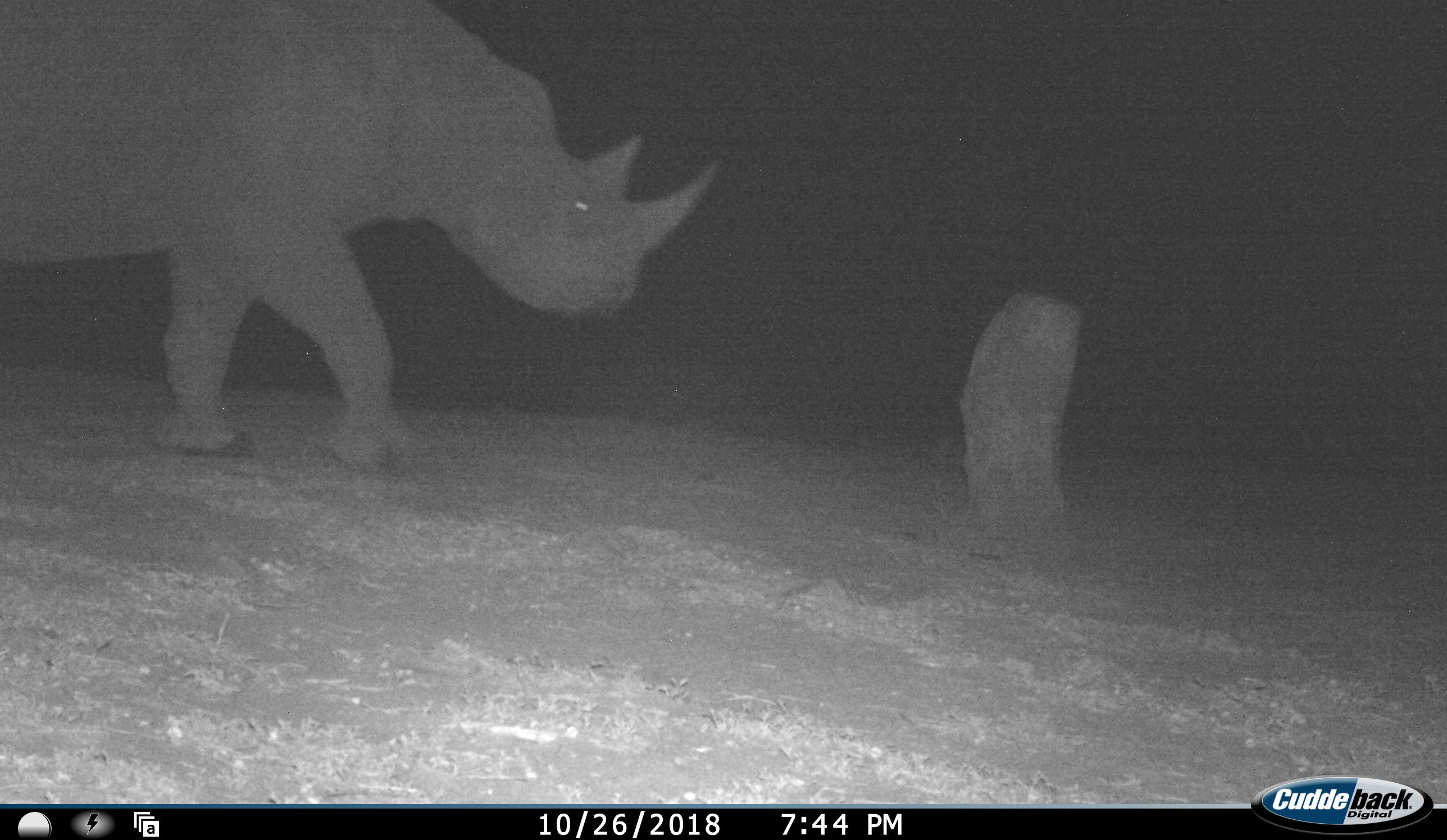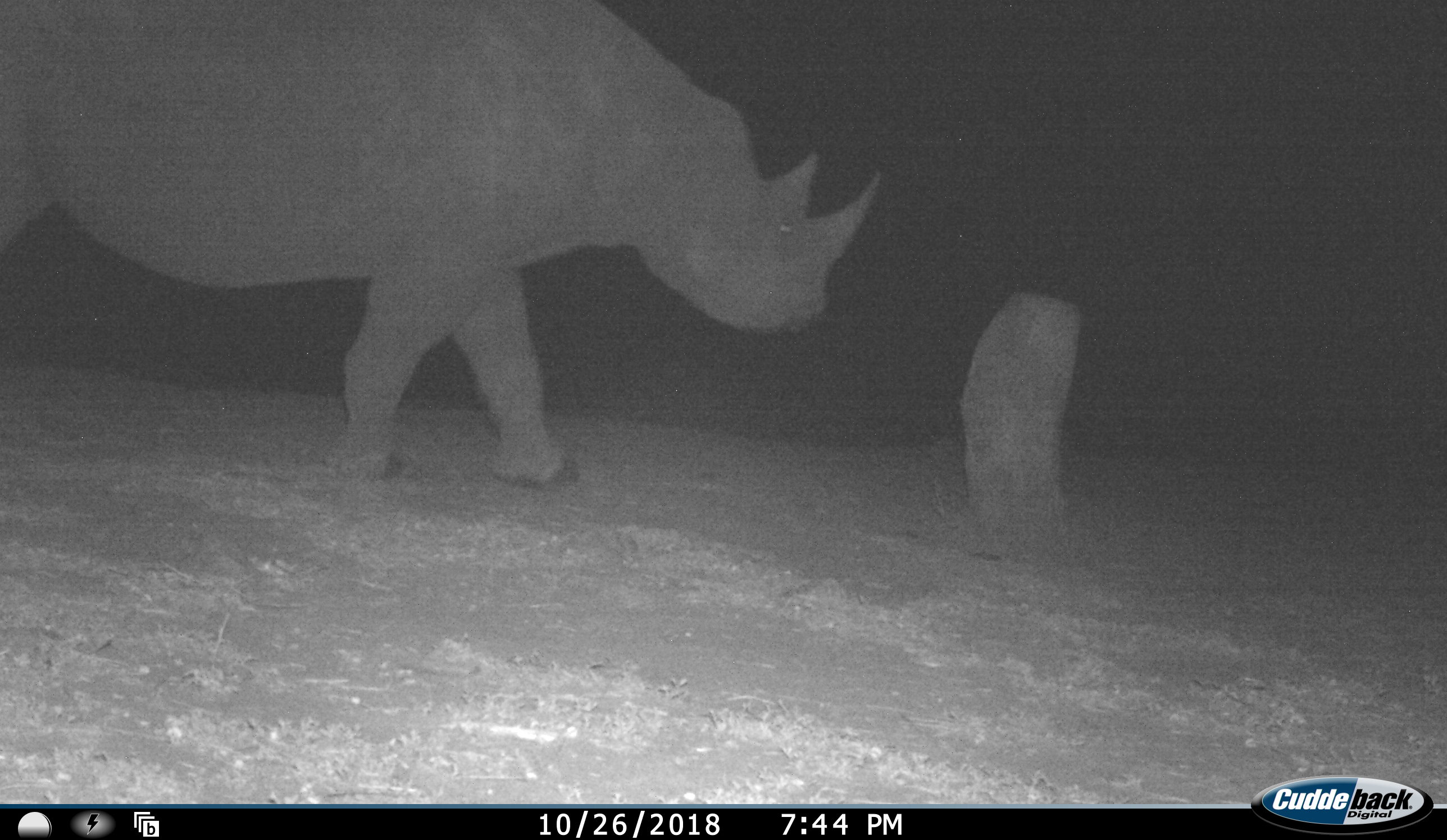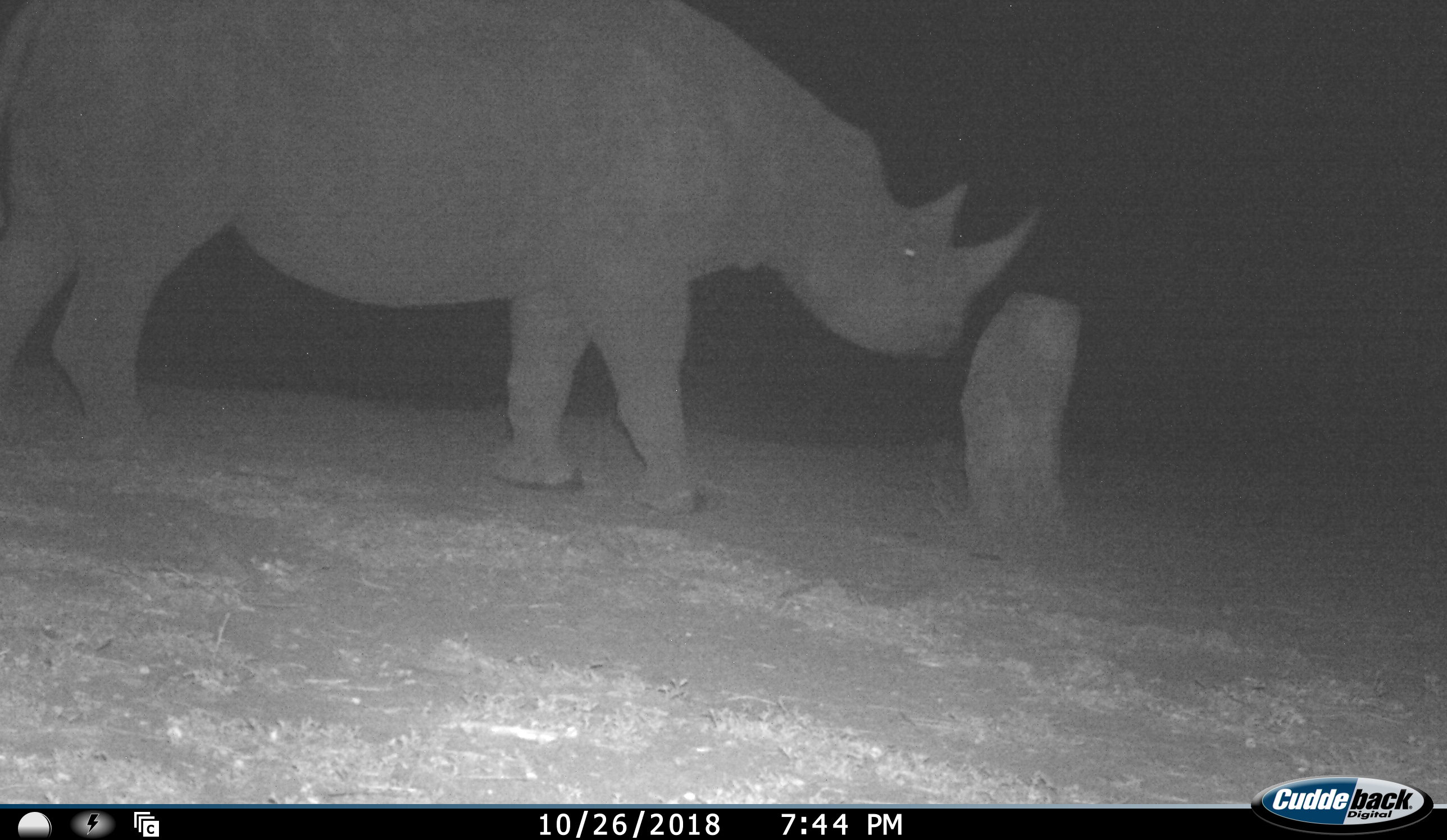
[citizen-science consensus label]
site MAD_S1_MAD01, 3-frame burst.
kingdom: Animalia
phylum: Chordata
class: Mammalia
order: Perissodactyla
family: Rhinocerotidae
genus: Diceros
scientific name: Diceros bicornis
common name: black rhinoceros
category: rhinocerosblack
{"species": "rhinocerosblack (black rhinoceros) (Diceros bicornis)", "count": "1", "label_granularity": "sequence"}